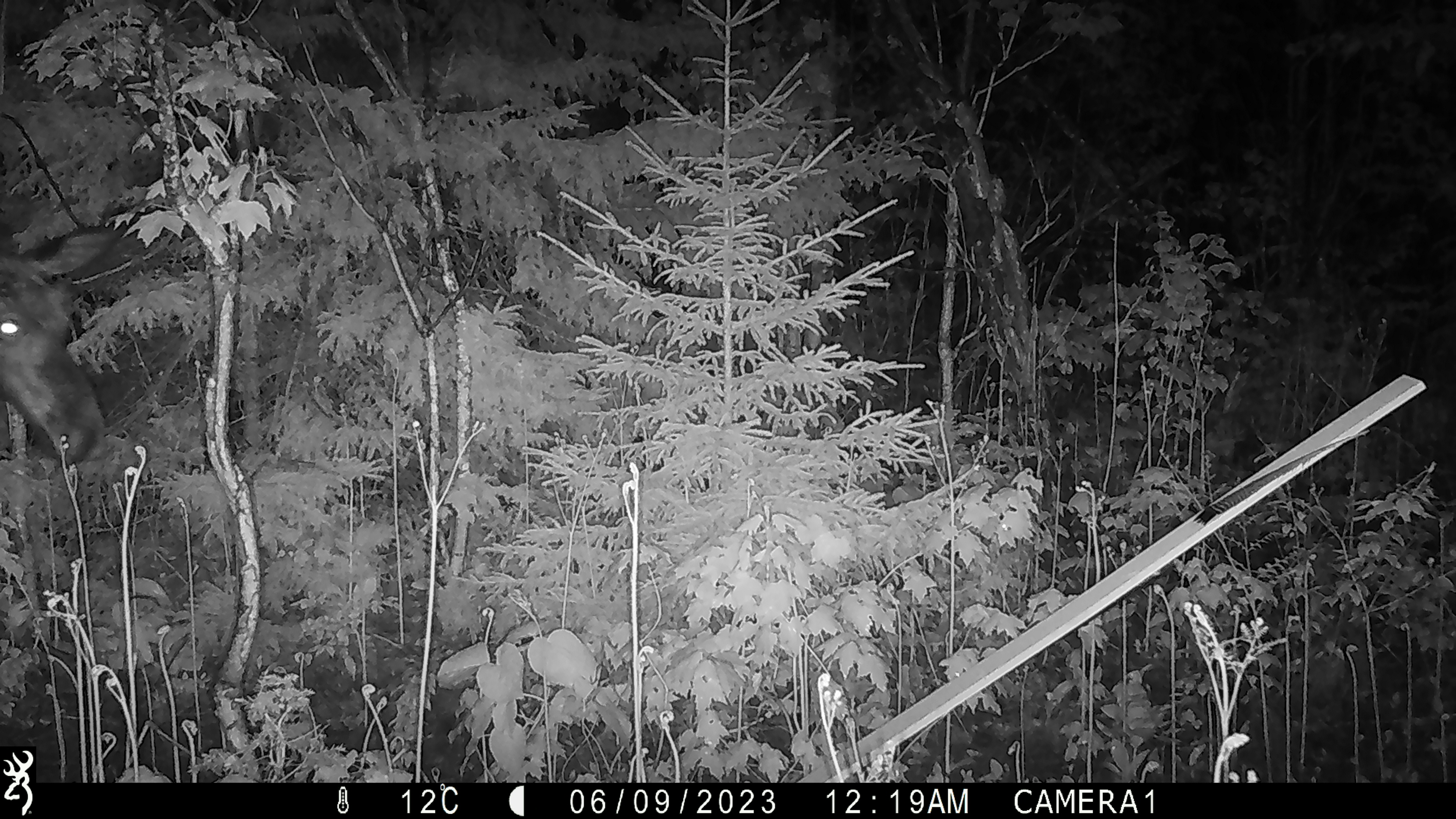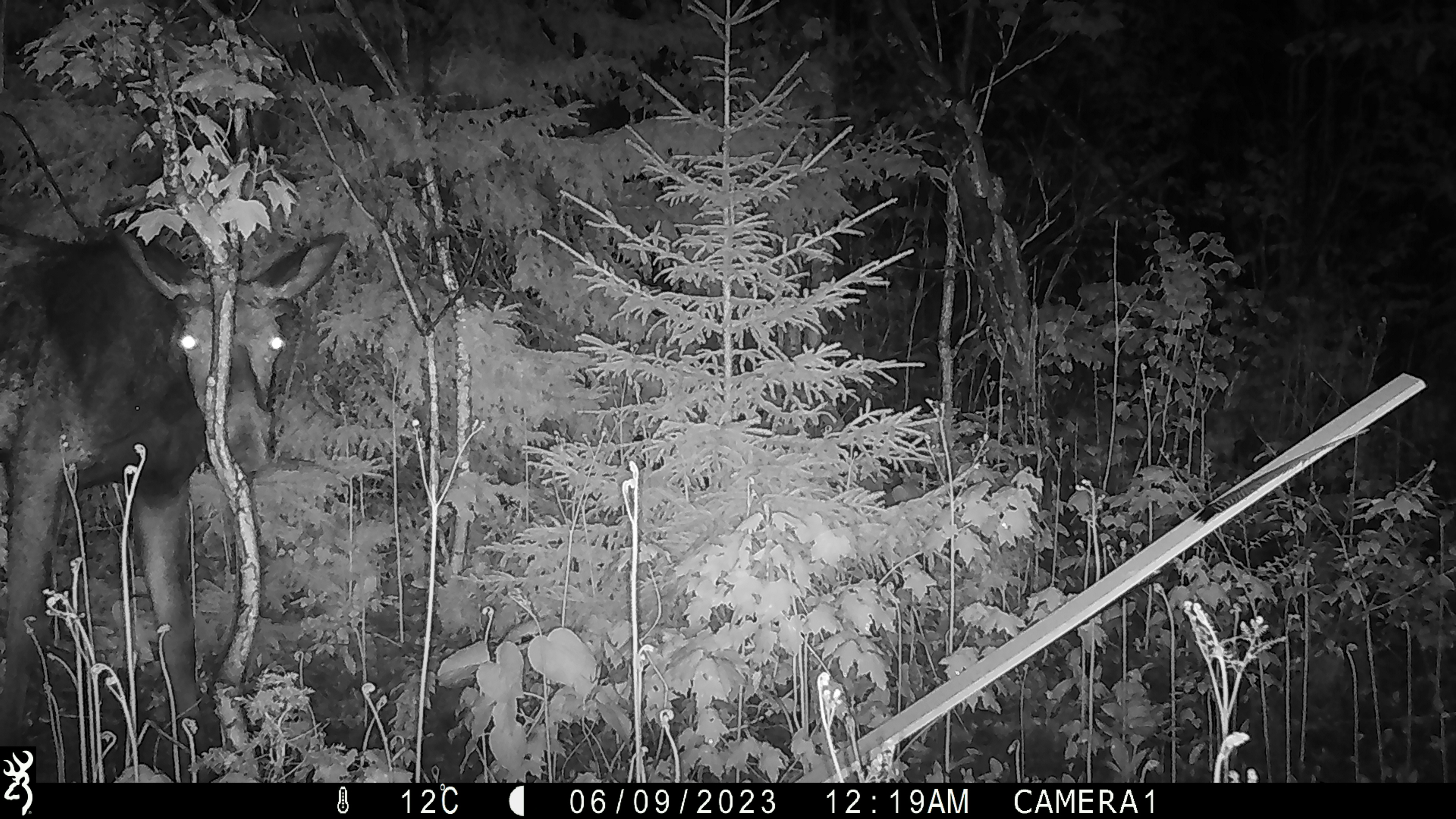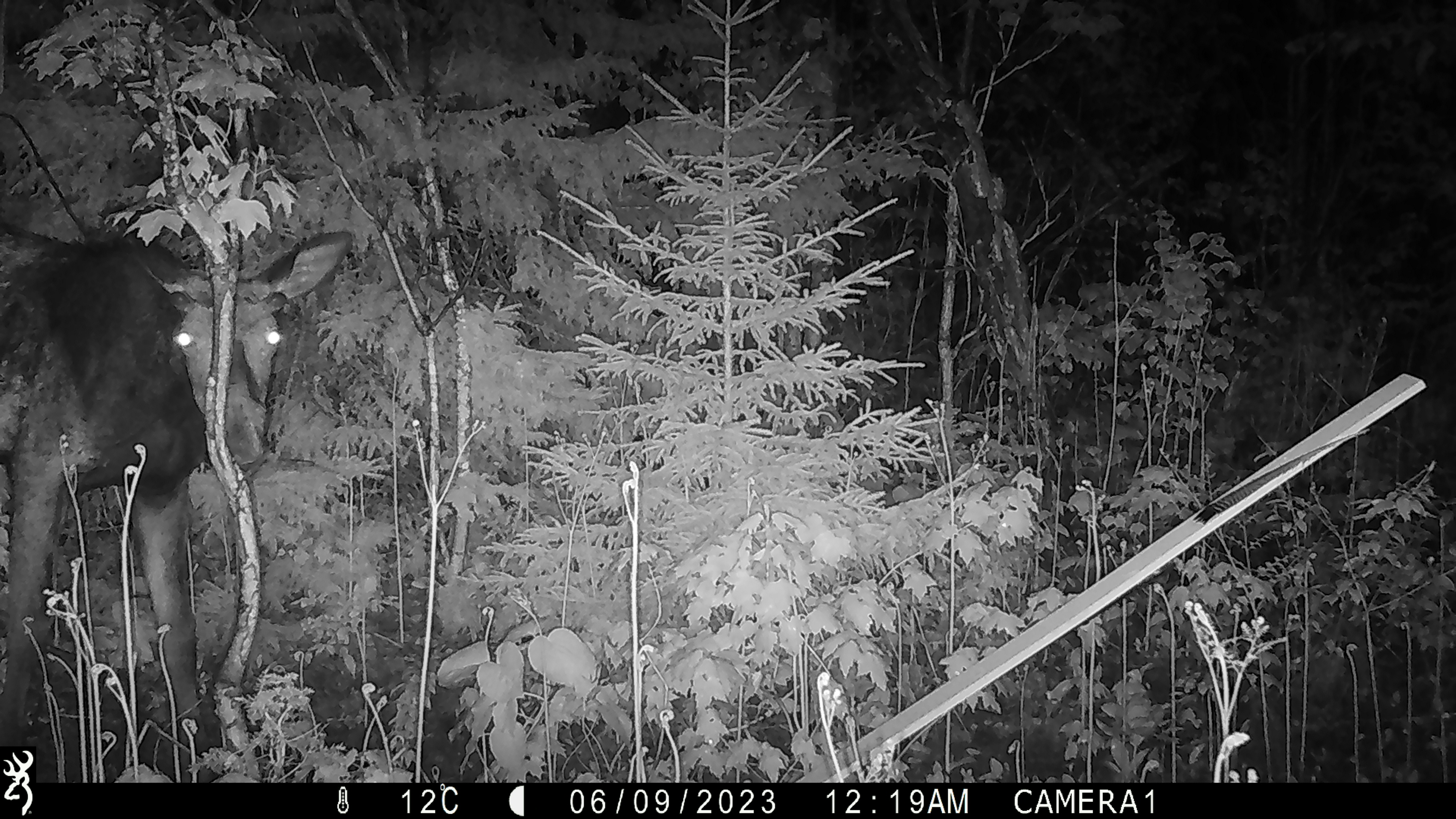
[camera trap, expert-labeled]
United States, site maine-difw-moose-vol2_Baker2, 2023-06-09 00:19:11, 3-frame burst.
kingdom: Animalia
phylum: Chordata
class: Mammalia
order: Artiodactyla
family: Cervidae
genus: Alces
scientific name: Alces alces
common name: moose